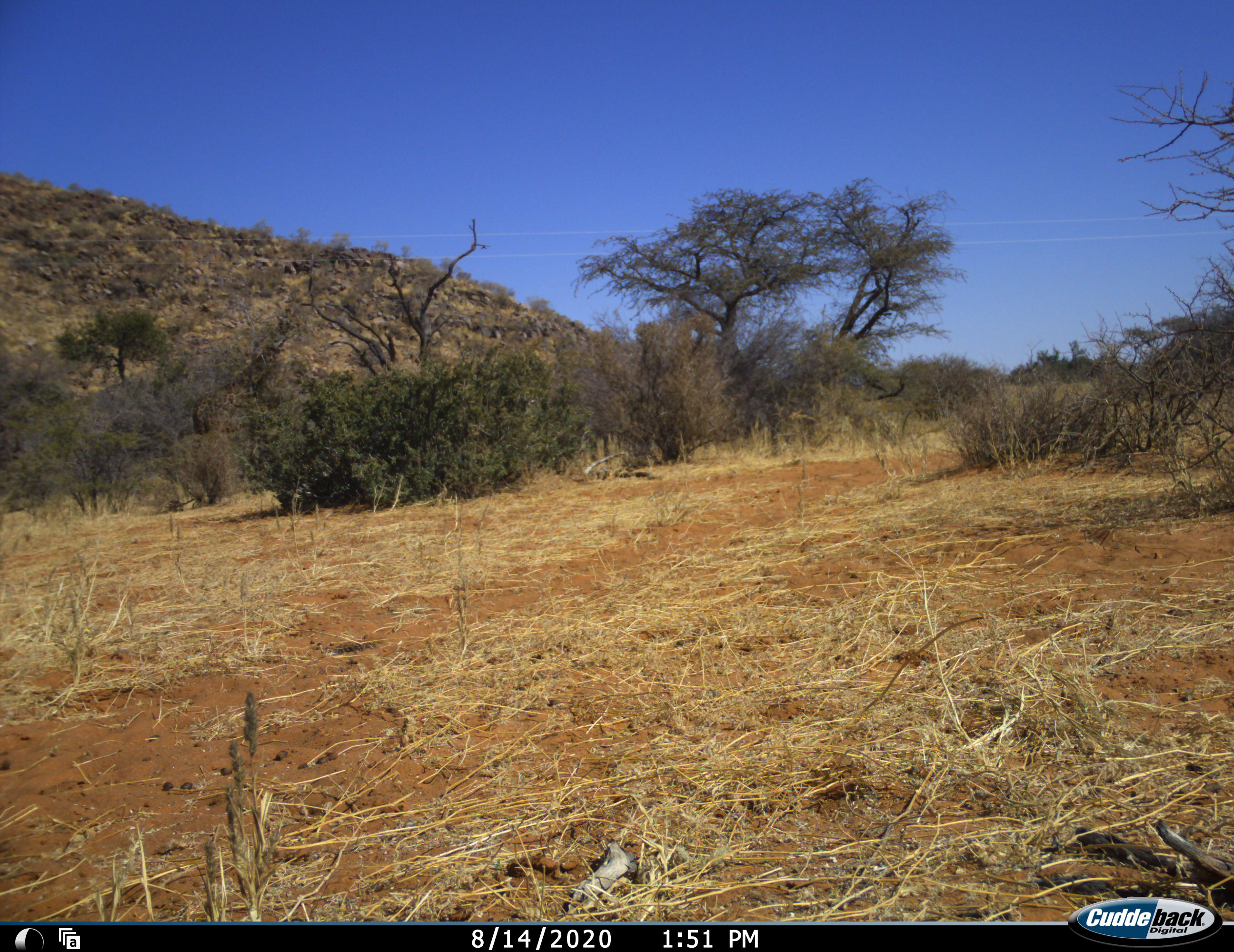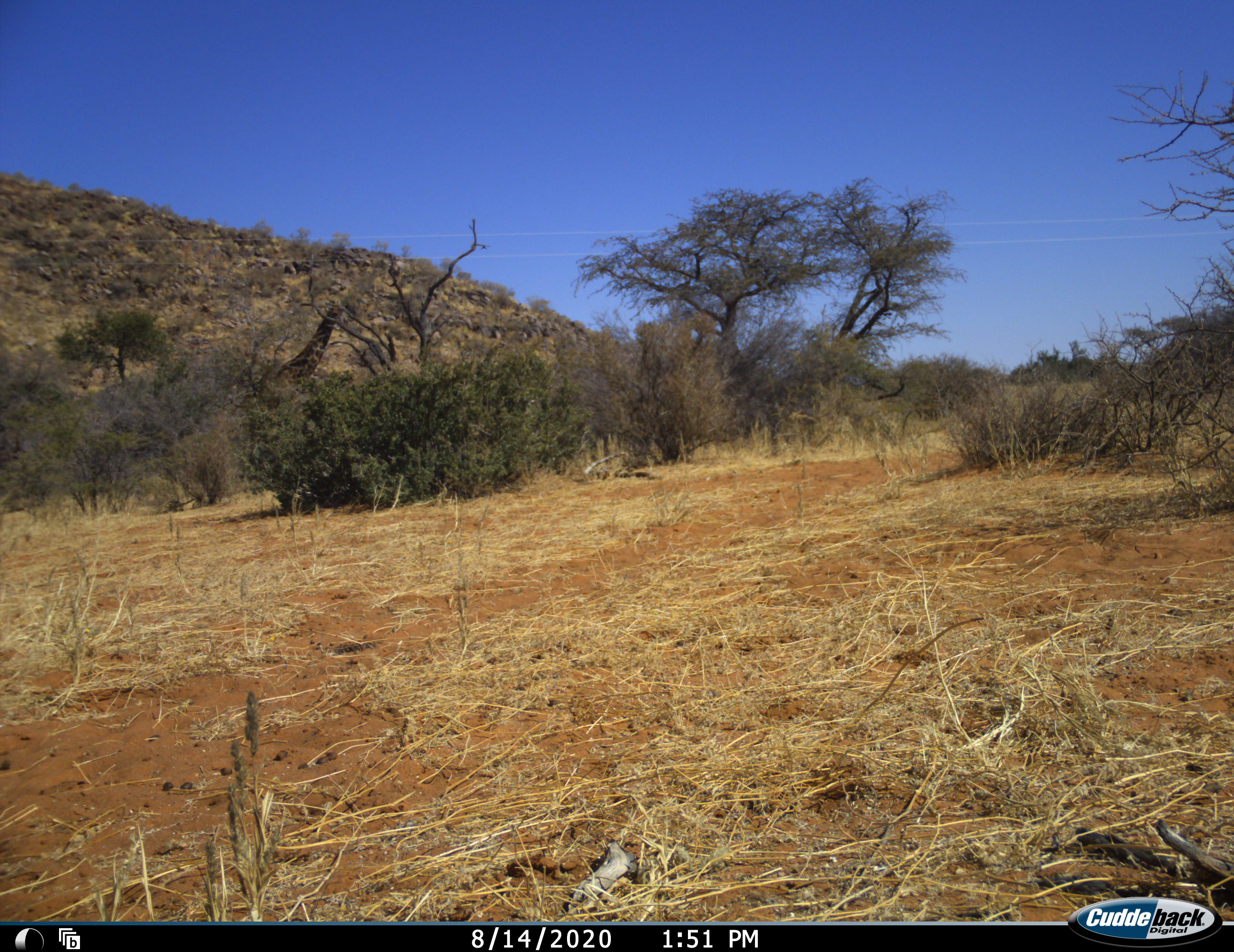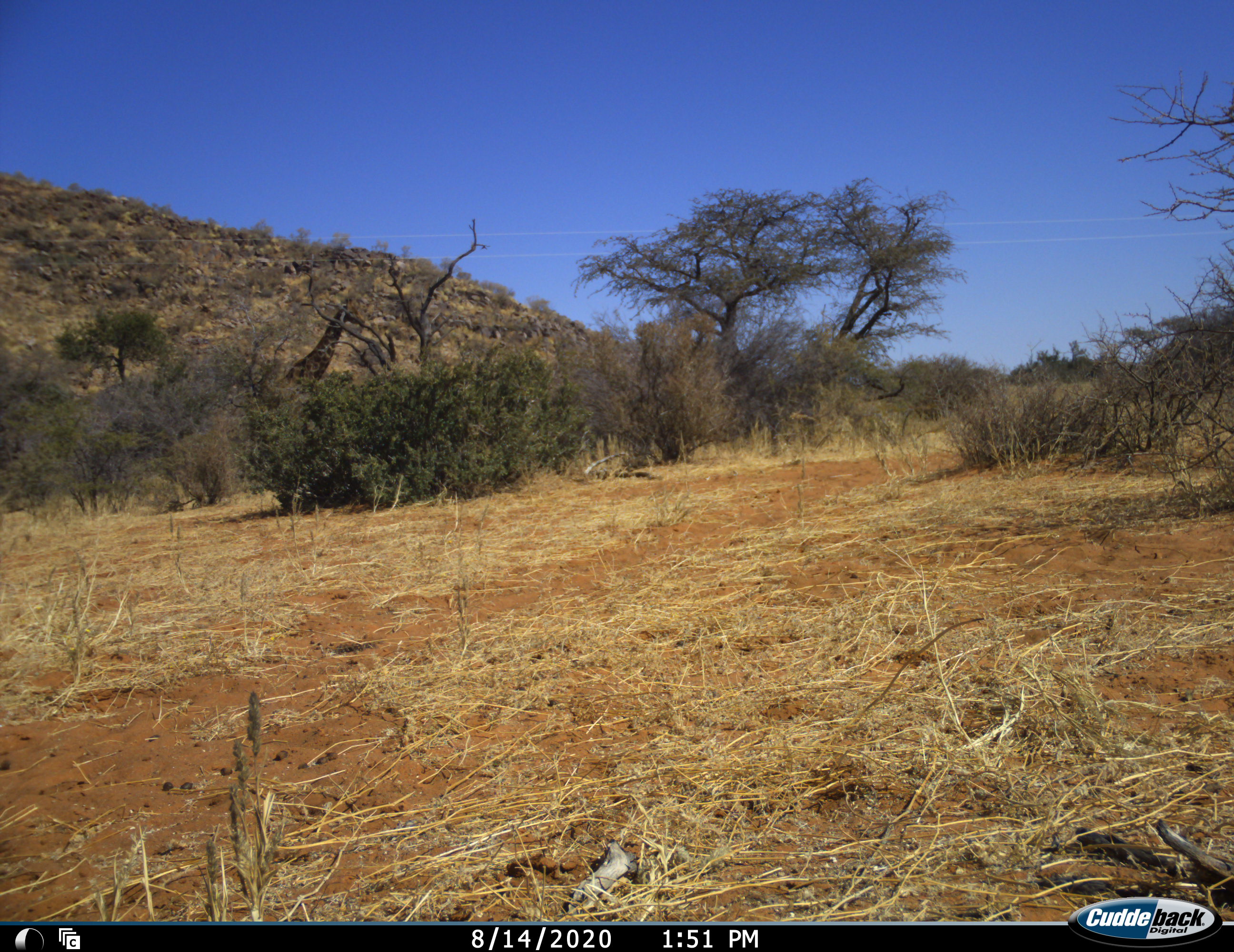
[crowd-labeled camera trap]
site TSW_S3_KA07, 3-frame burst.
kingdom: Animalia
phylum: Chordata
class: Mammalia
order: Artiodactyla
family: Giraffidae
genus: Giraffa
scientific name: Giraffa camelopardalis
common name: giraffe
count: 1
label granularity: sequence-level